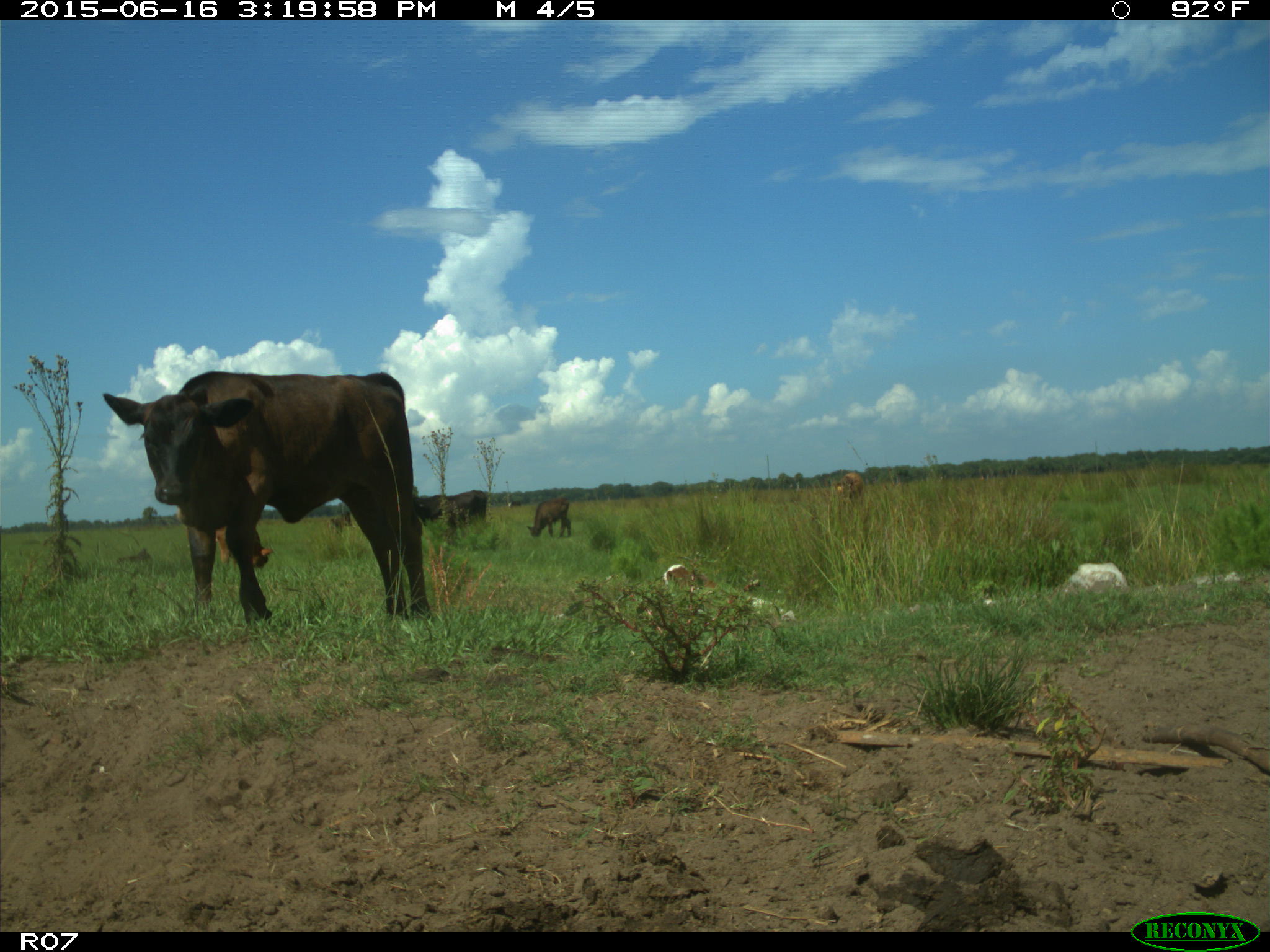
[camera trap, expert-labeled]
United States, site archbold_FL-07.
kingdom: Animalia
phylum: Chordata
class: Mammalia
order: Artiodactyla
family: Bovidae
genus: Bos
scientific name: Bos taurus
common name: domestic cow